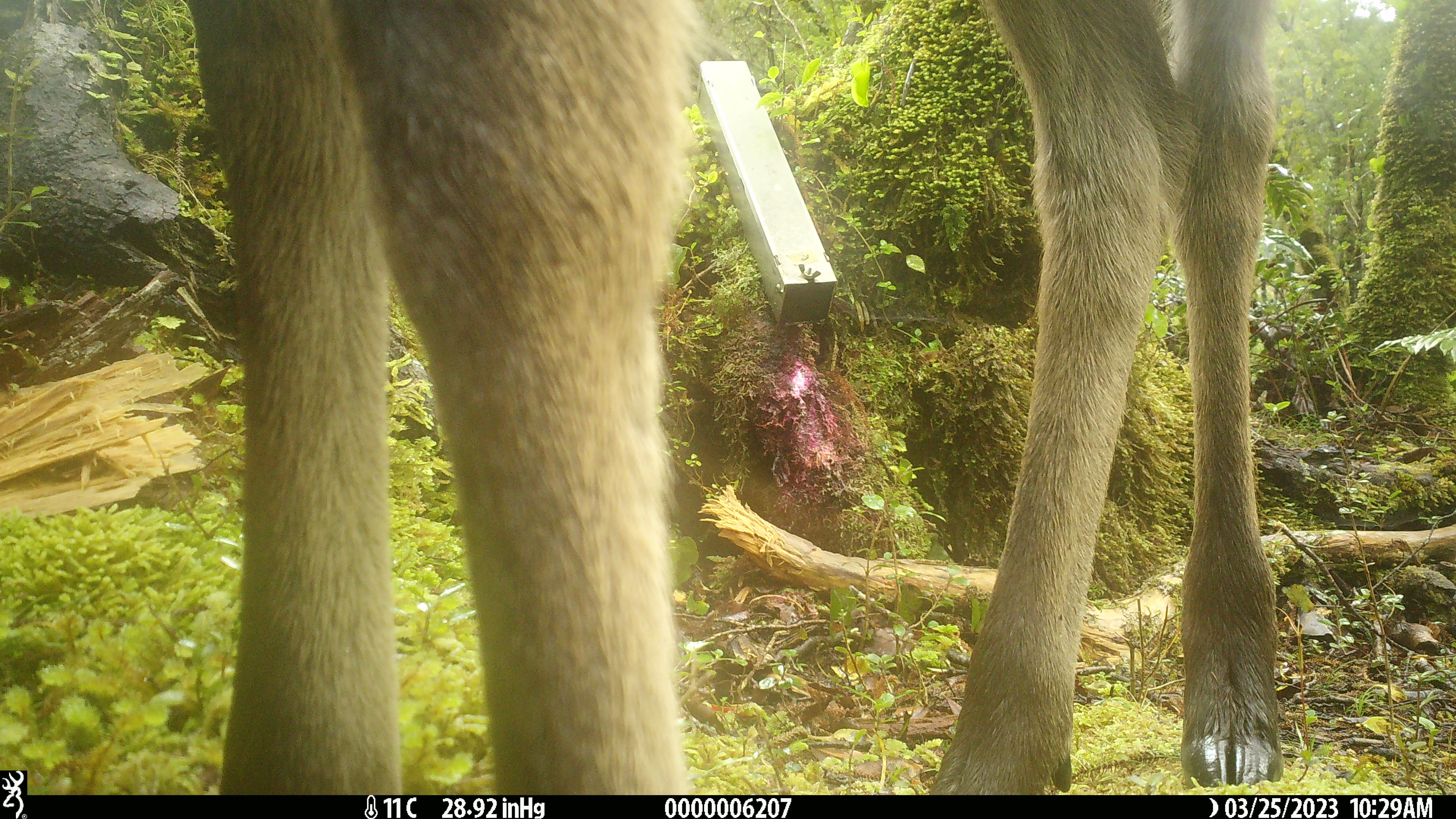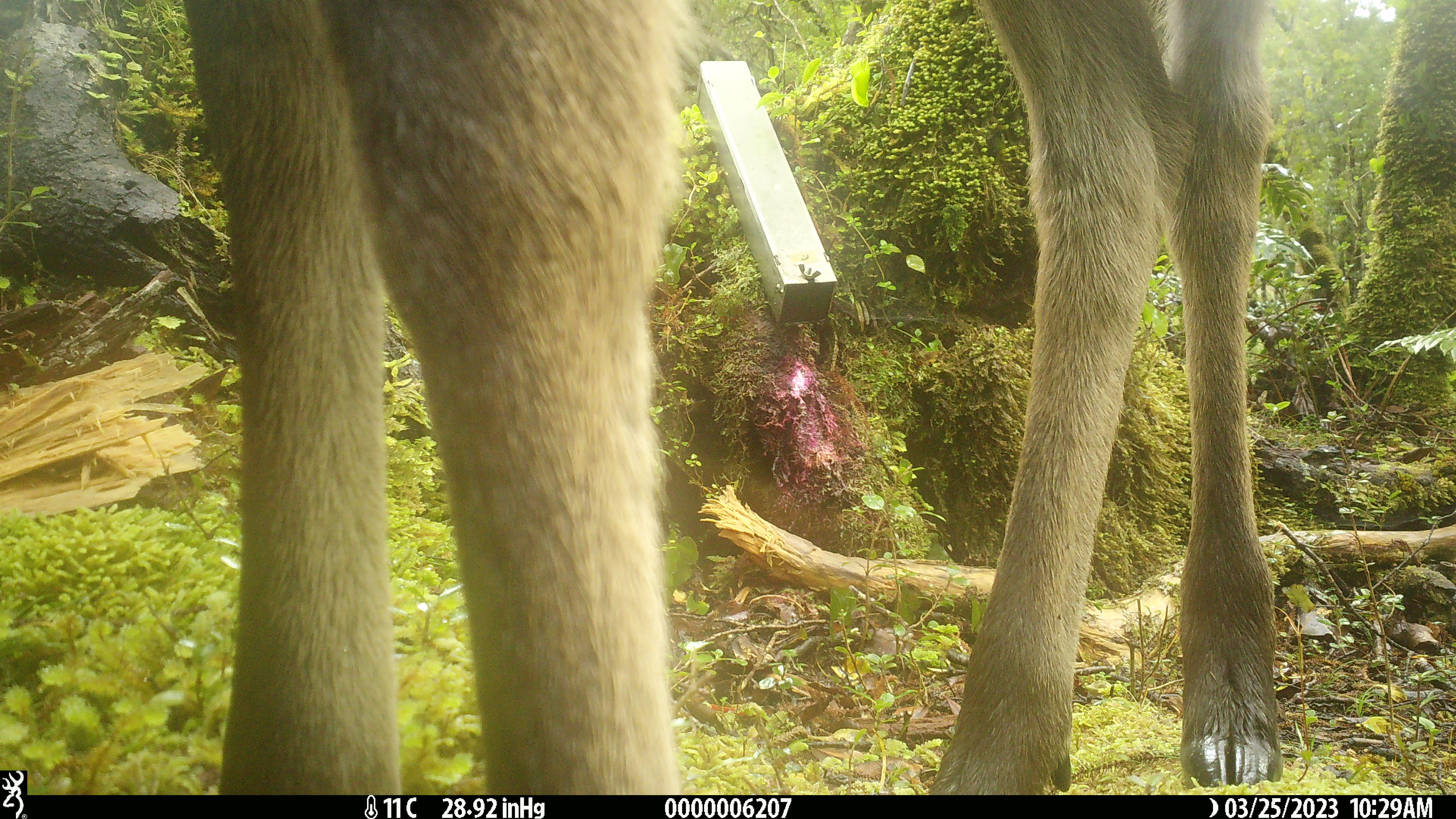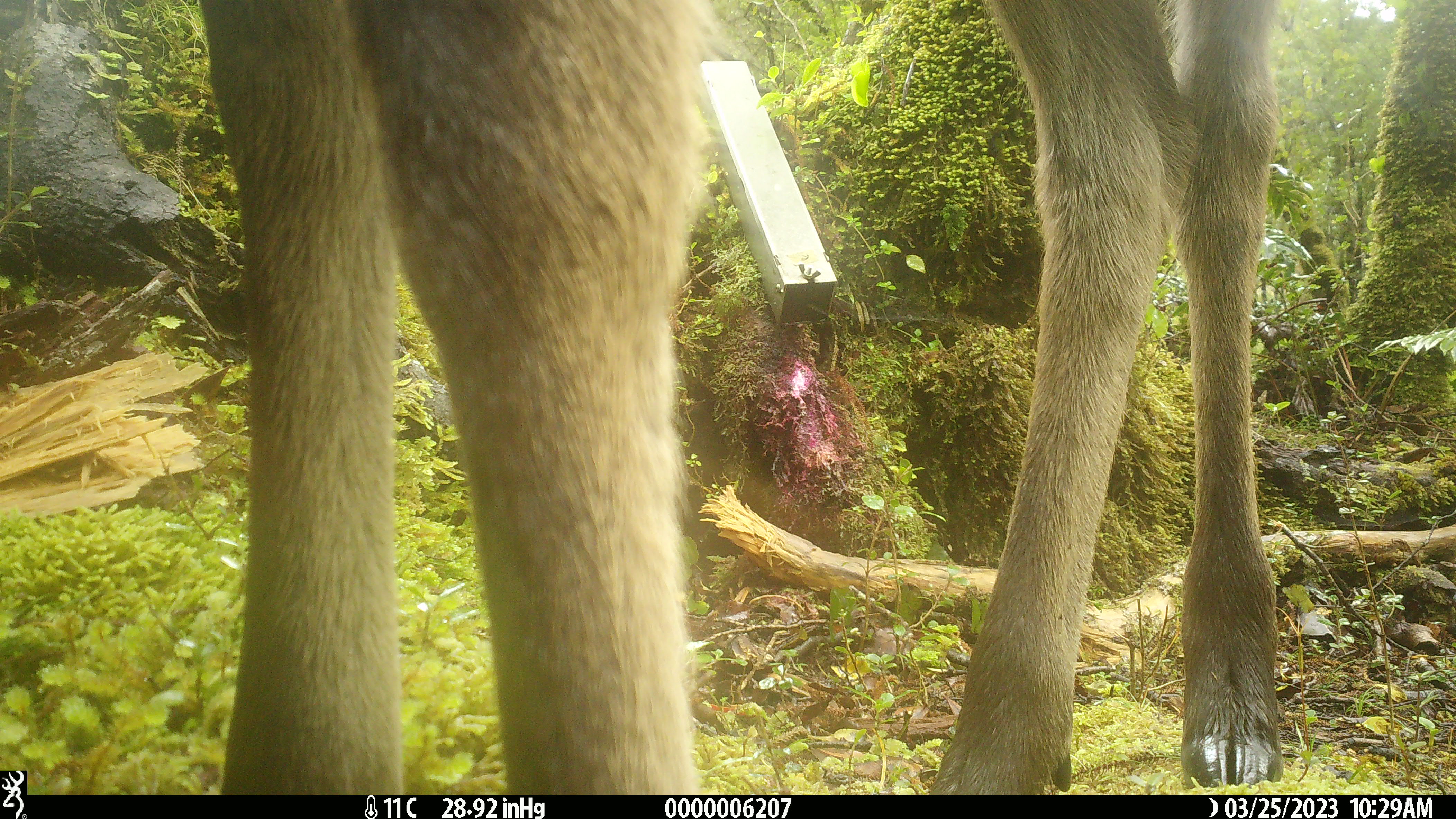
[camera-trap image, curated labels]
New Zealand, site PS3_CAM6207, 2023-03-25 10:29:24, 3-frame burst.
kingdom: Animalia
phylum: Chordata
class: Mammalia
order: Artiodactyla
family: Cervidae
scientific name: Cervidae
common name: deer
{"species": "deer (Cervidae)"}